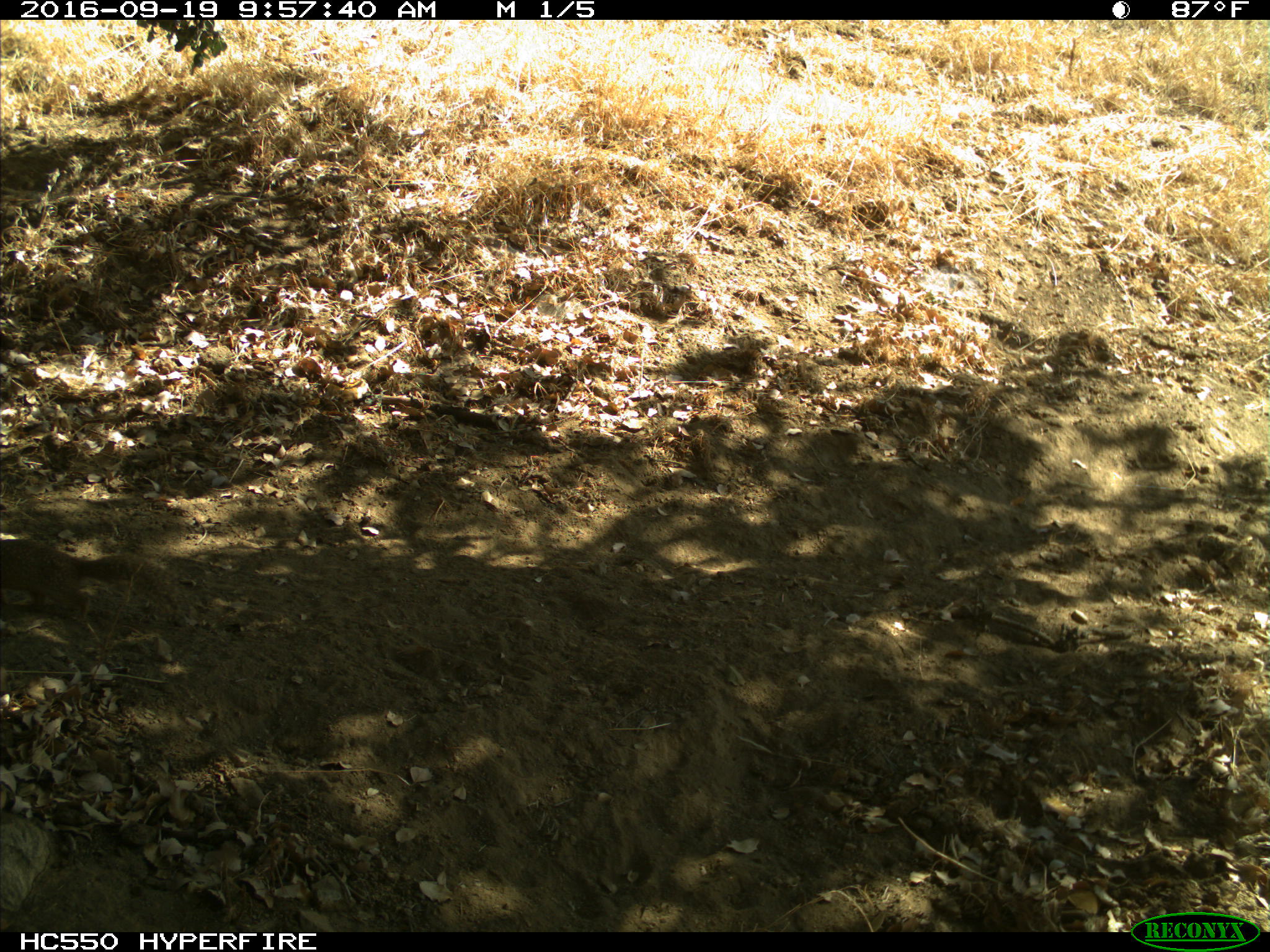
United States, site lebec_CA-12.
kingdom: Animalia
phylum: Chordata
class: Mammalia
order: Rodentia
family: Sciuridae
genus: Otospermophilus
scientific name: Otospermophilus beecheyi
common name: california ground squirrel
Otospermophilus beecheyi (california ground squirrel).